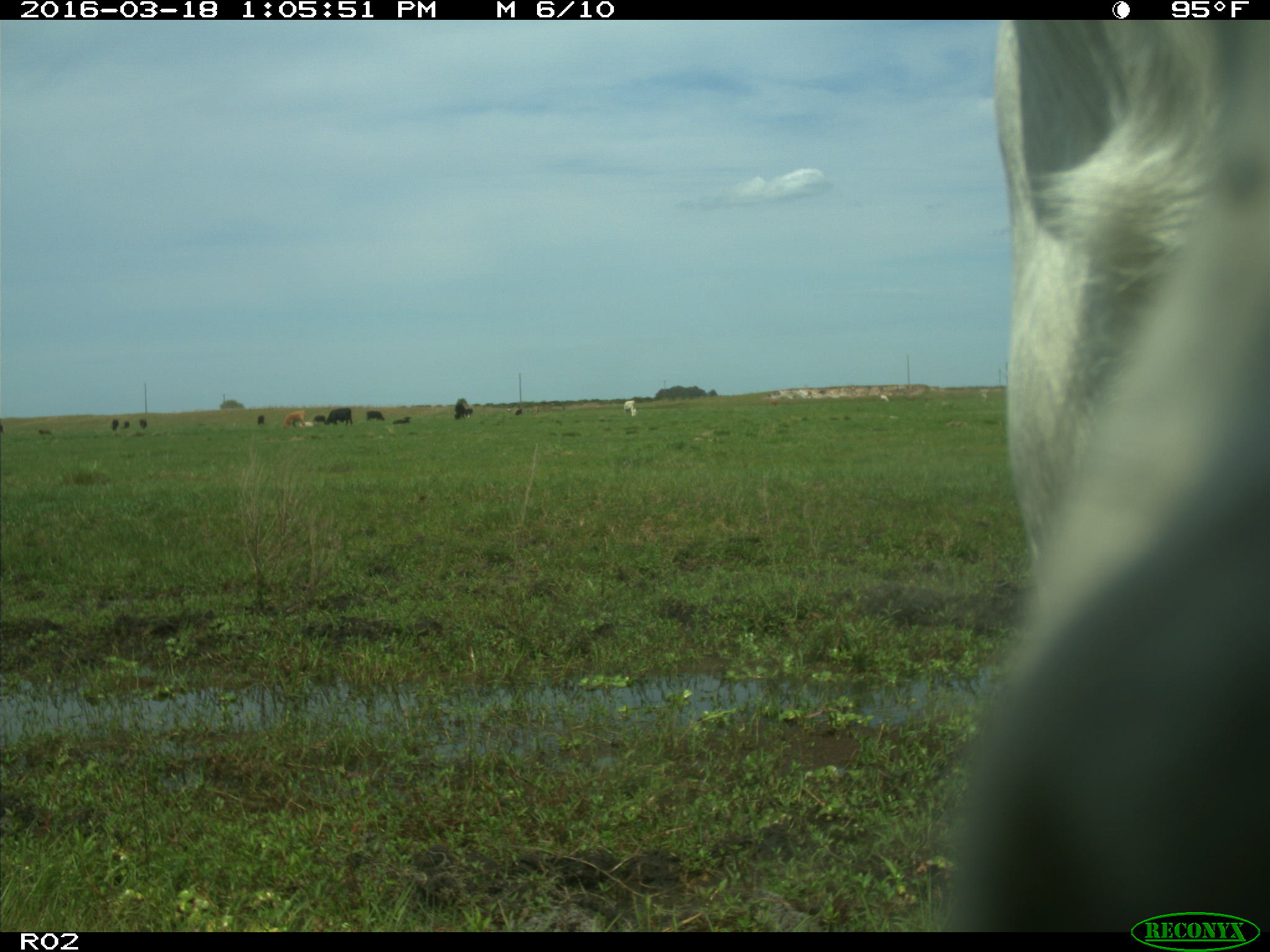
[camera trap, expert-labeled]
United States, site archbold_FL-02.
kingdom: Animalia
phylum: Chordata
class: Mammalia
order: Artiodactyla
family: Bovidae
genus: Bos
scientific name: Bos taurus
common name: domestic cow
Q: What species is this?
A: Bos taurus (domestic cow).